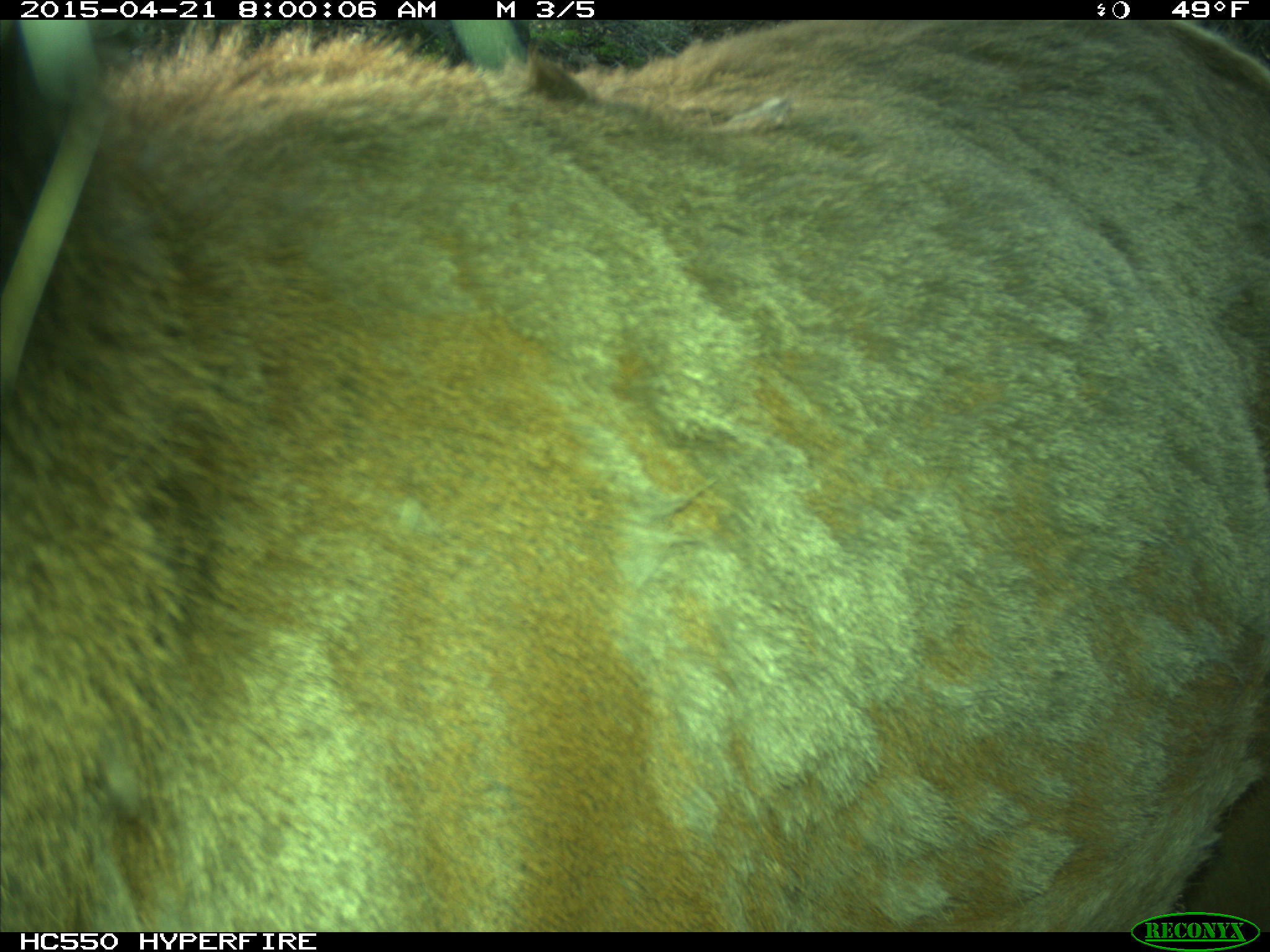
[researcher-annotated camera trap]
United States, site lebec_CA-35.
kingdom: Animalia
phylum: Chordata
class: Mammalia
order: Artiodactyla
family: Cervidae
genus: Cervus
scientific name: Cervus canadensis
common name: elk